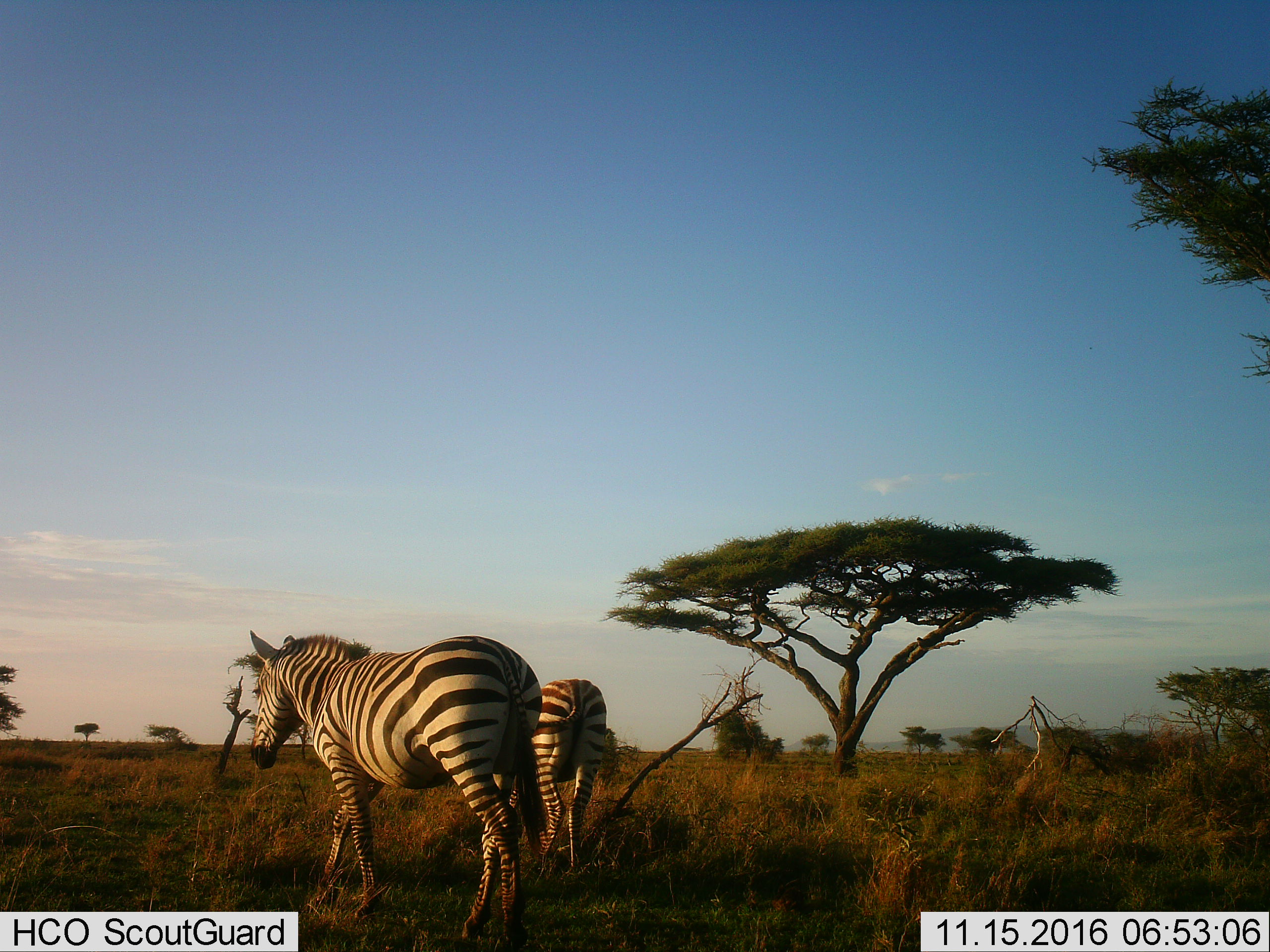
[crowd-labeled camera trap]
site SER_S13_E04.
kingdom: Animalia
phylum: Chordata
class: Mammalia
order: Perissodactyla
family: Equidae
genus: Equus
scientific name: Equus quagga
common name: plains zebra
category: zebraplains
Zebraplains (plains zebra) (Equus quagga), count 2. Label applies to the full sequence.